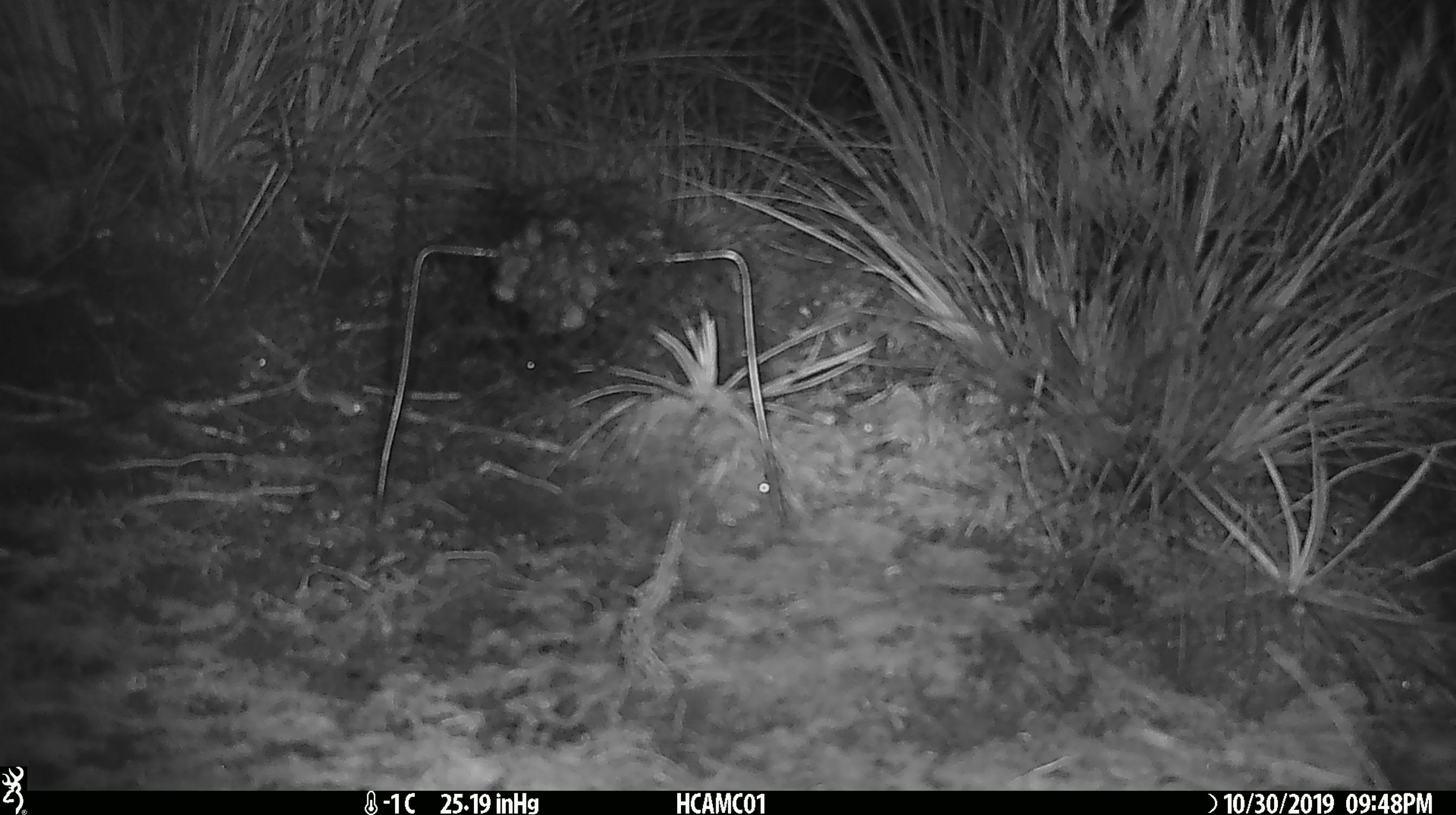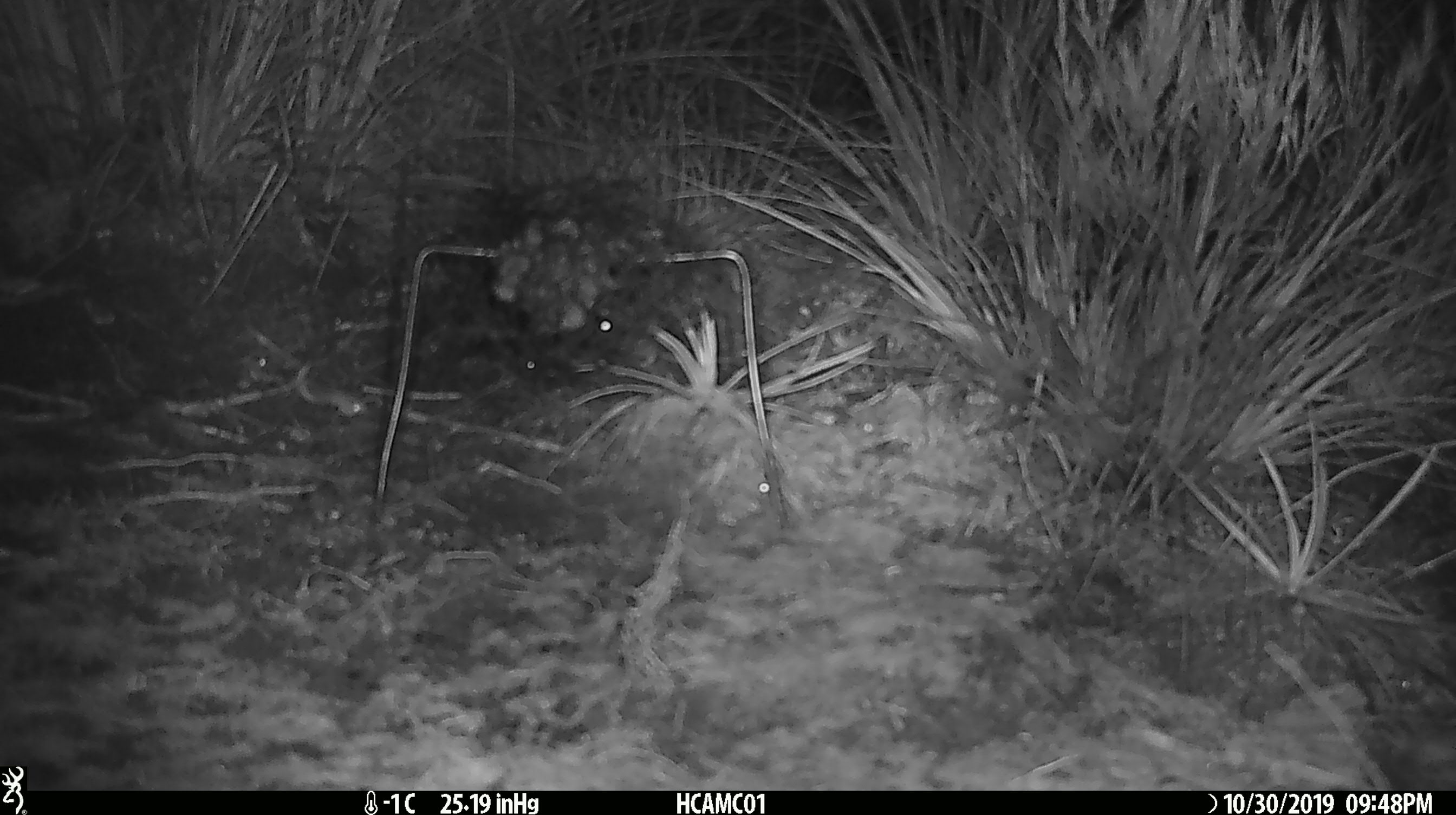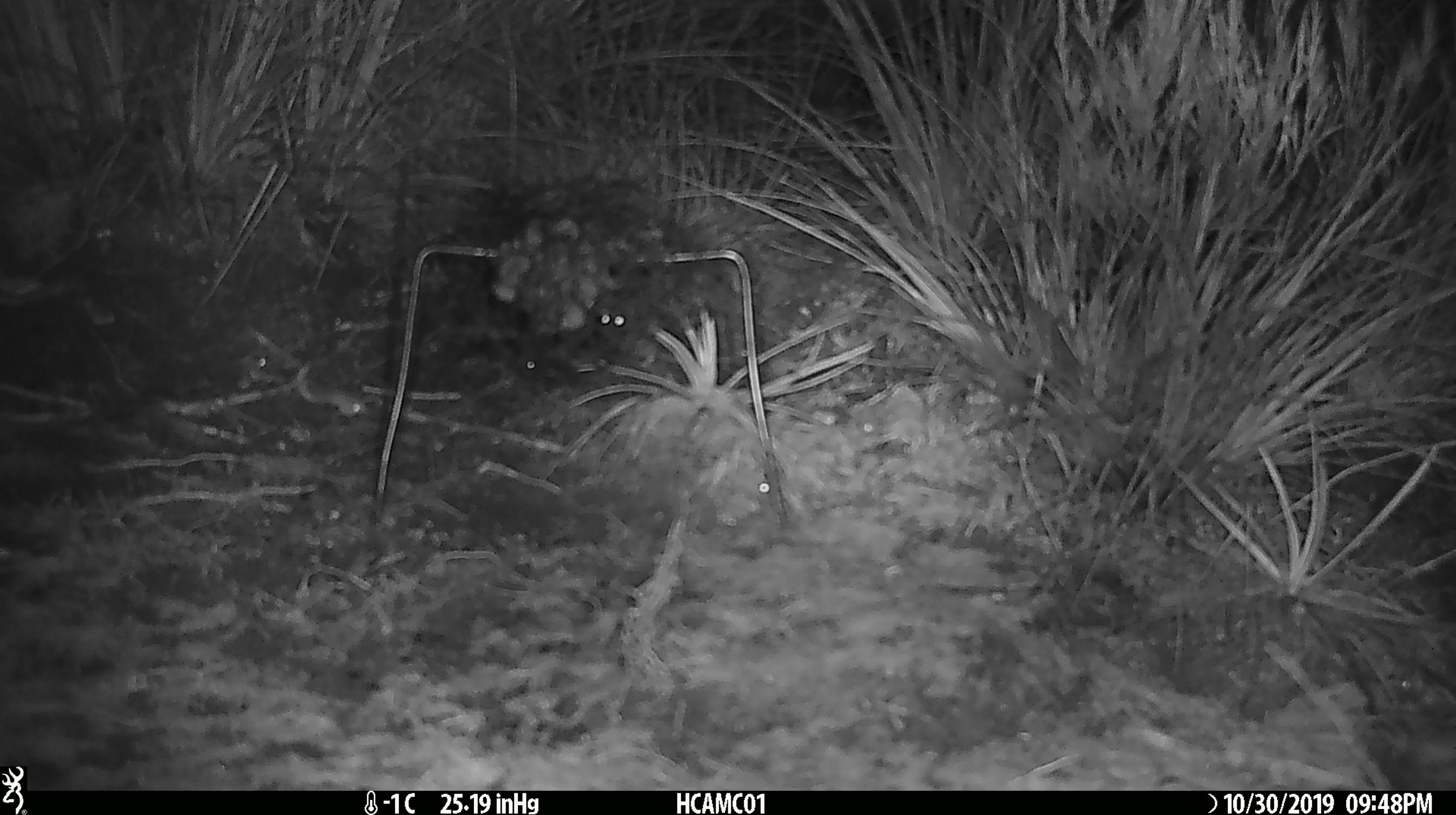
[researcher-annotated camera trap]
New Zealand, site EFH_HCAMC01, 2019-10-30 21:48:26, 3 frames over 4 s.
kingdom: Animalia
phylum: Chordata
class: Mammalia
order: Rodentia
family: Muridae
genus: Mus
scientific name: Mus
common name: mouse